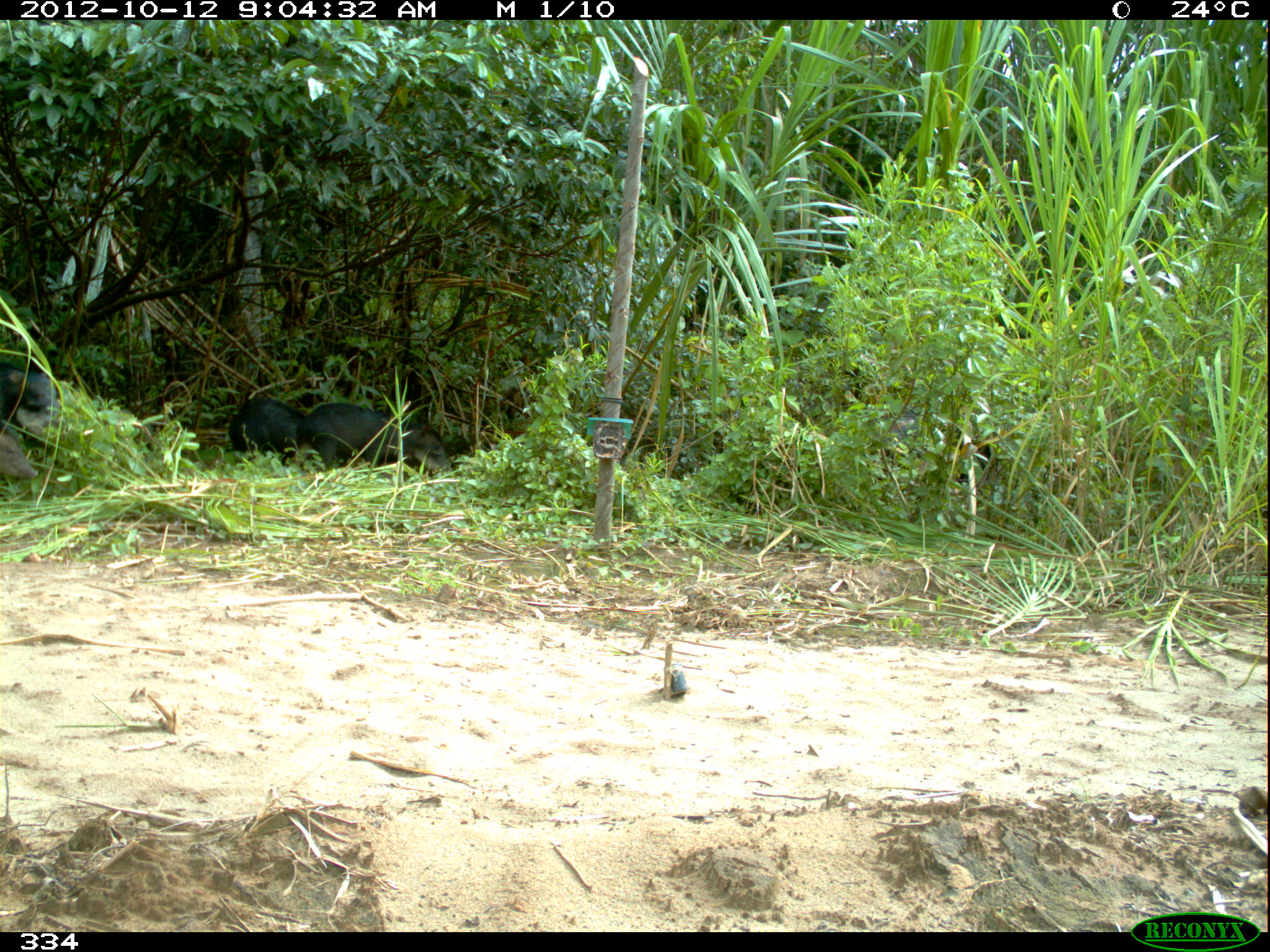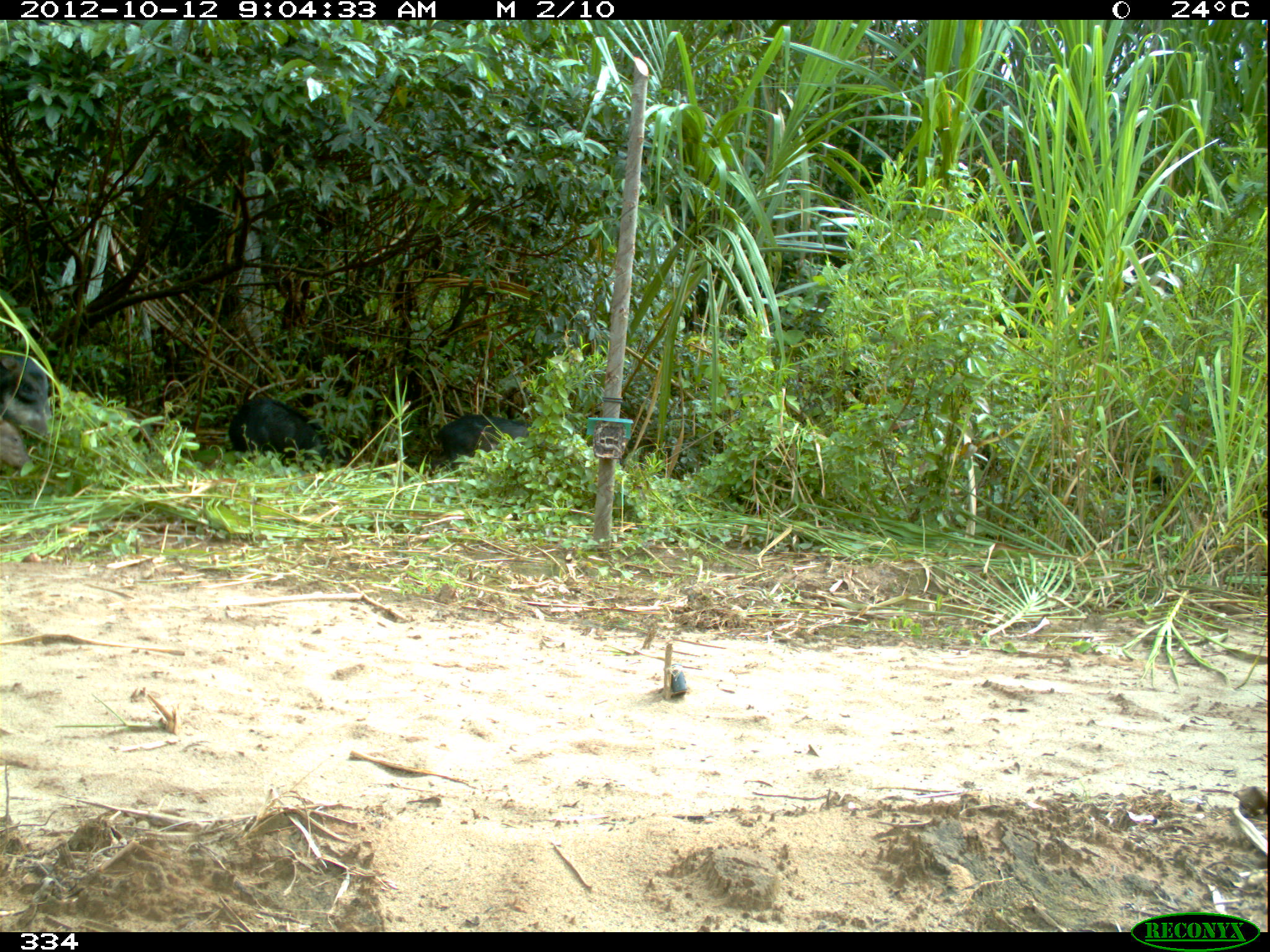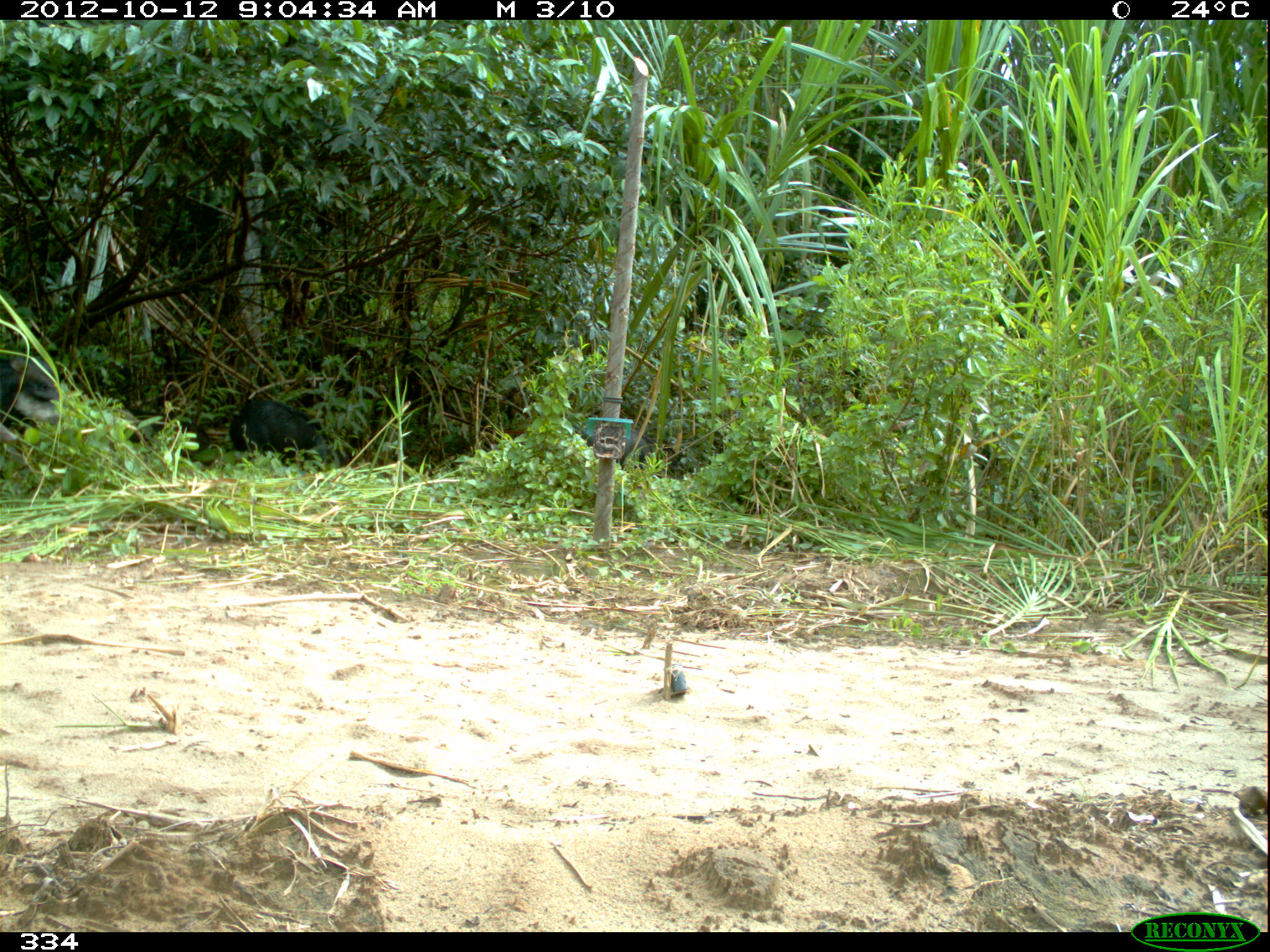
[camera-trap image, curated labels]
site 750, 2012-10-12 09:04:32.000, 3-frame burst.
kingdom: Animalia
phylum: Chordata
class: Mammalia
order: Artiodactyla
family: Tayassuidae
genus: Tayassu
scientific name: Tayassu pecari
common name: white-lipped peccary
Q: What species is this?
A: Tayassu pecari (white-lipped peccary).